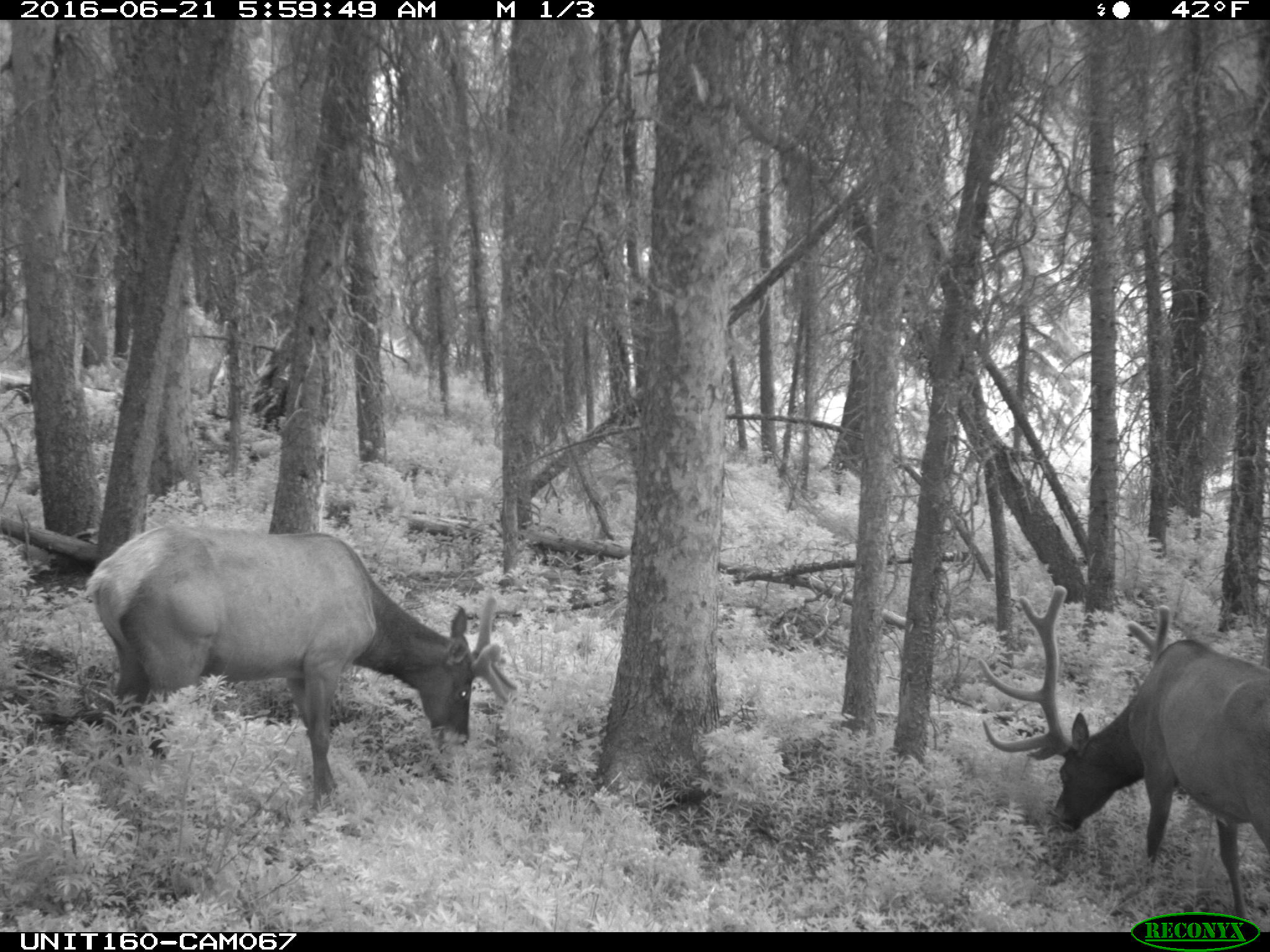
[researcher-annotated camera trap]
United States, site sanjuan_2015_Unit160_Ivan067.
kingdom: Animalia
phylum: Chordata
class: Mammalia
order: Artiodactyla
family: Cervidae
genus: Cervus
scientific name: Cervus elaphus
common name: red deer